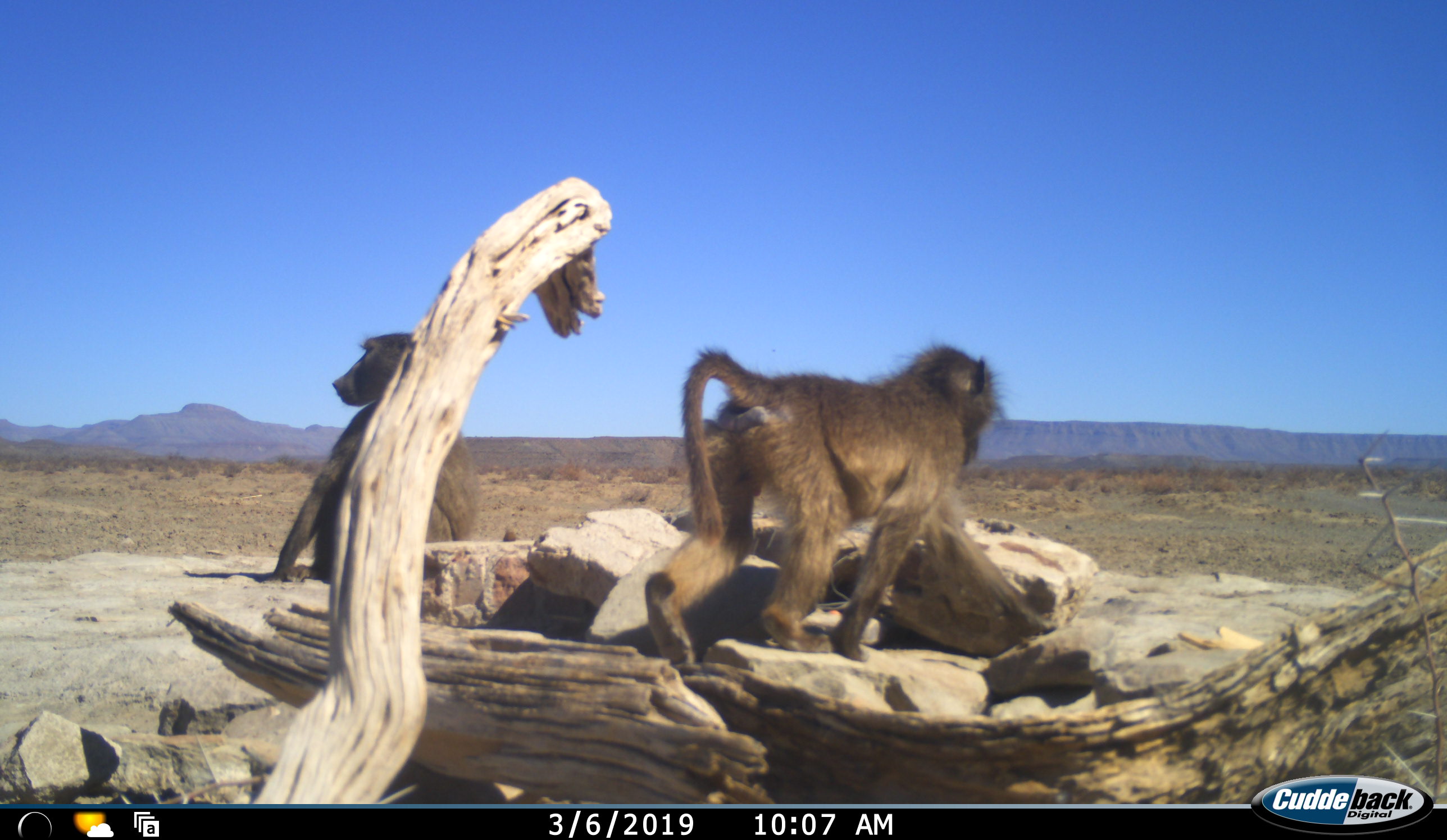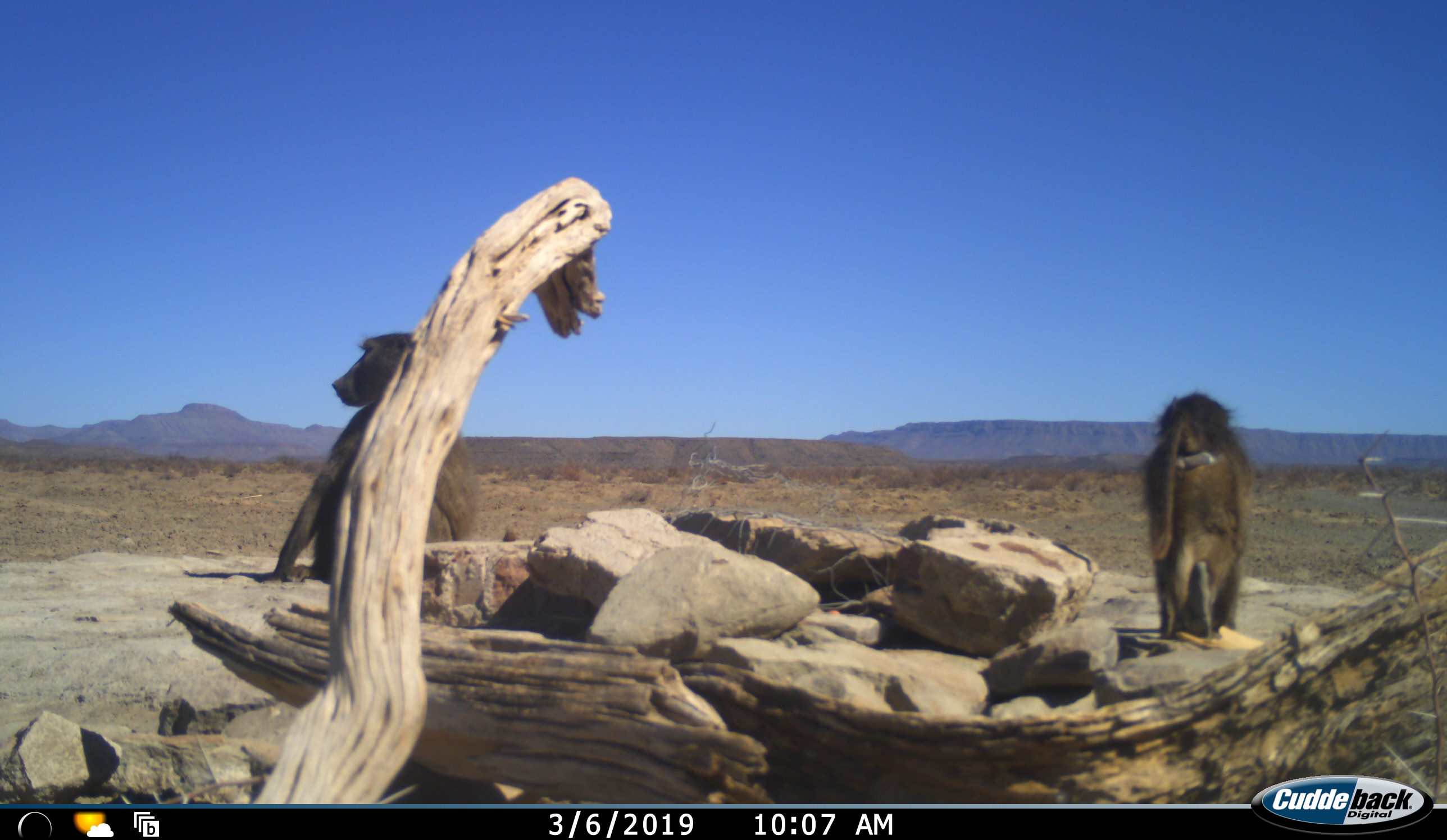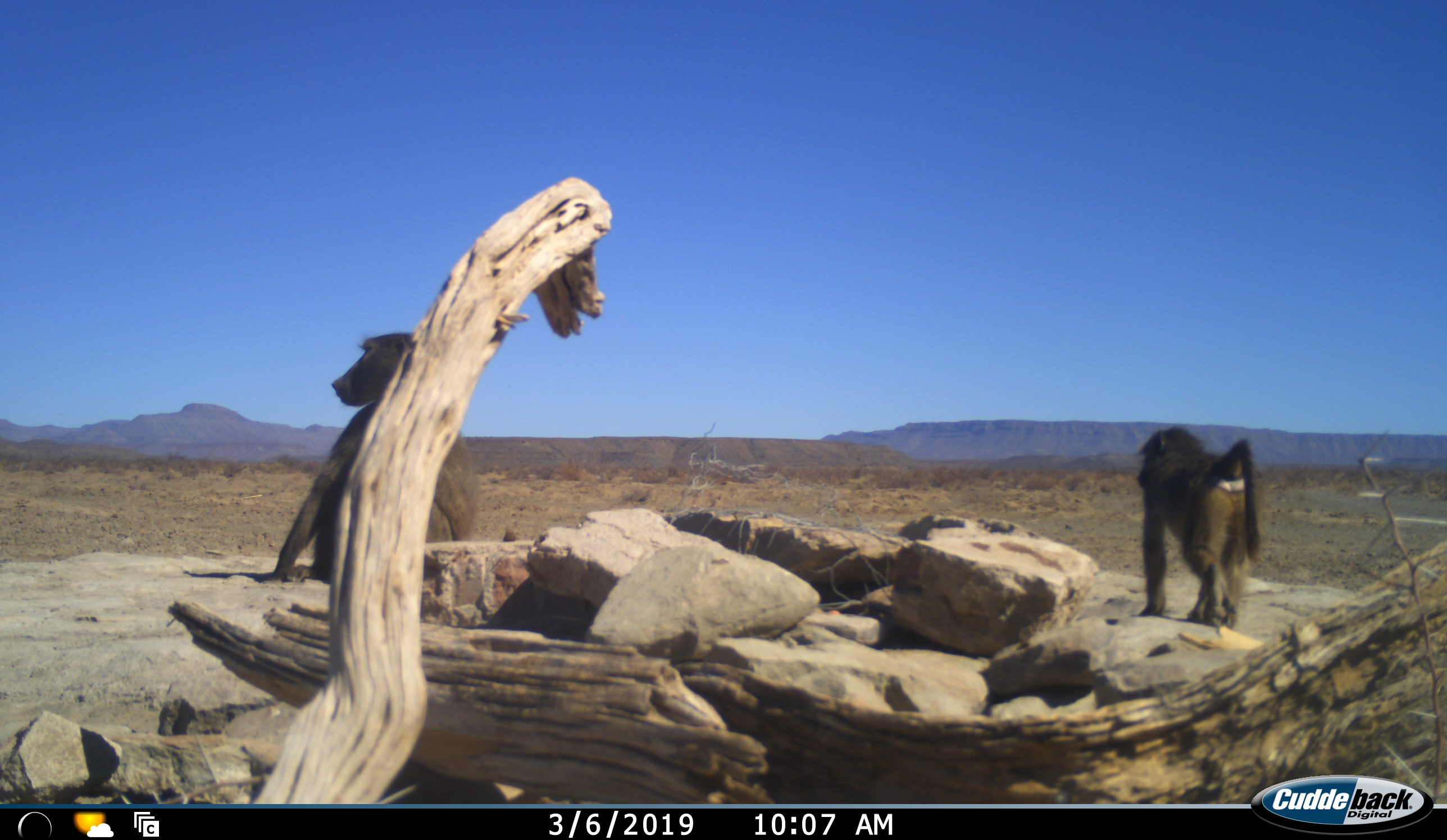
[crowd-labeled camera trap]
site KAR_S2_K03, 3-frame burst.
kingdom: Animalia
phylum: Chordata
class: Mammalia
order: Primates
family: Cercopithecidae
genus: Papio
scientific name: Papio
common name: baboon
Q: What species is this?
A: Baboon (Papio).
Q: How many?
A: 2.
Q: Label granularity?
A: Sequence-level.